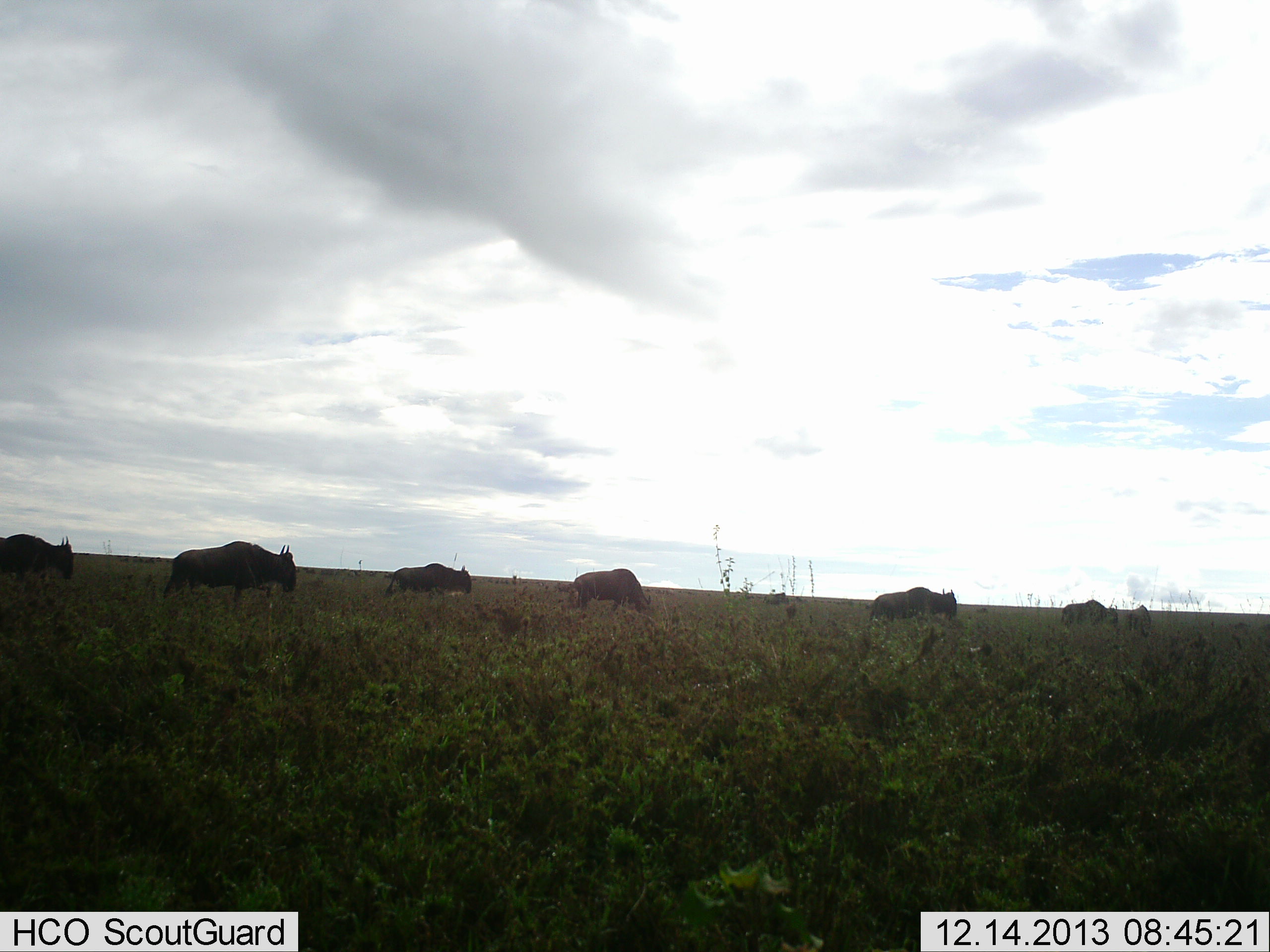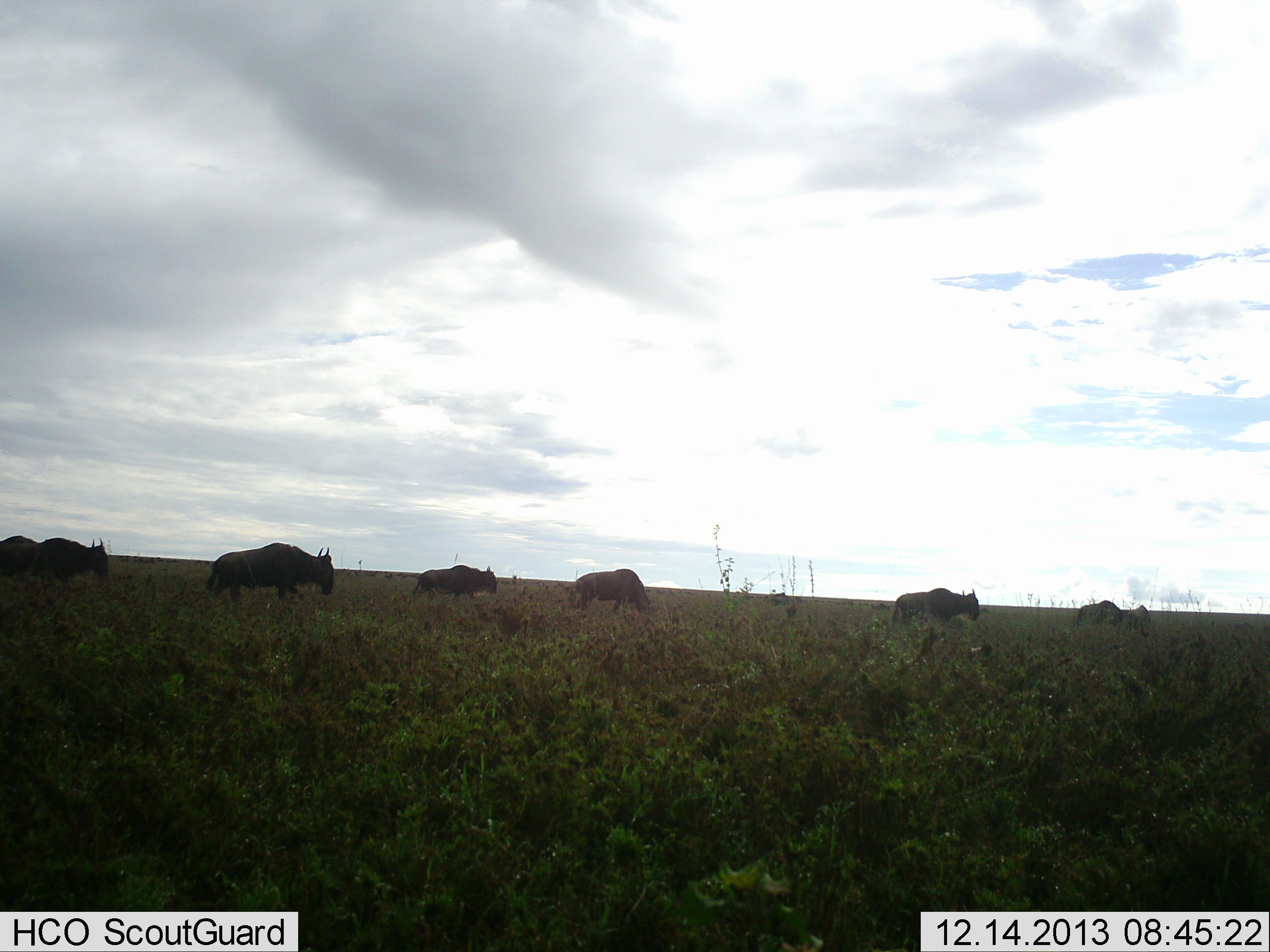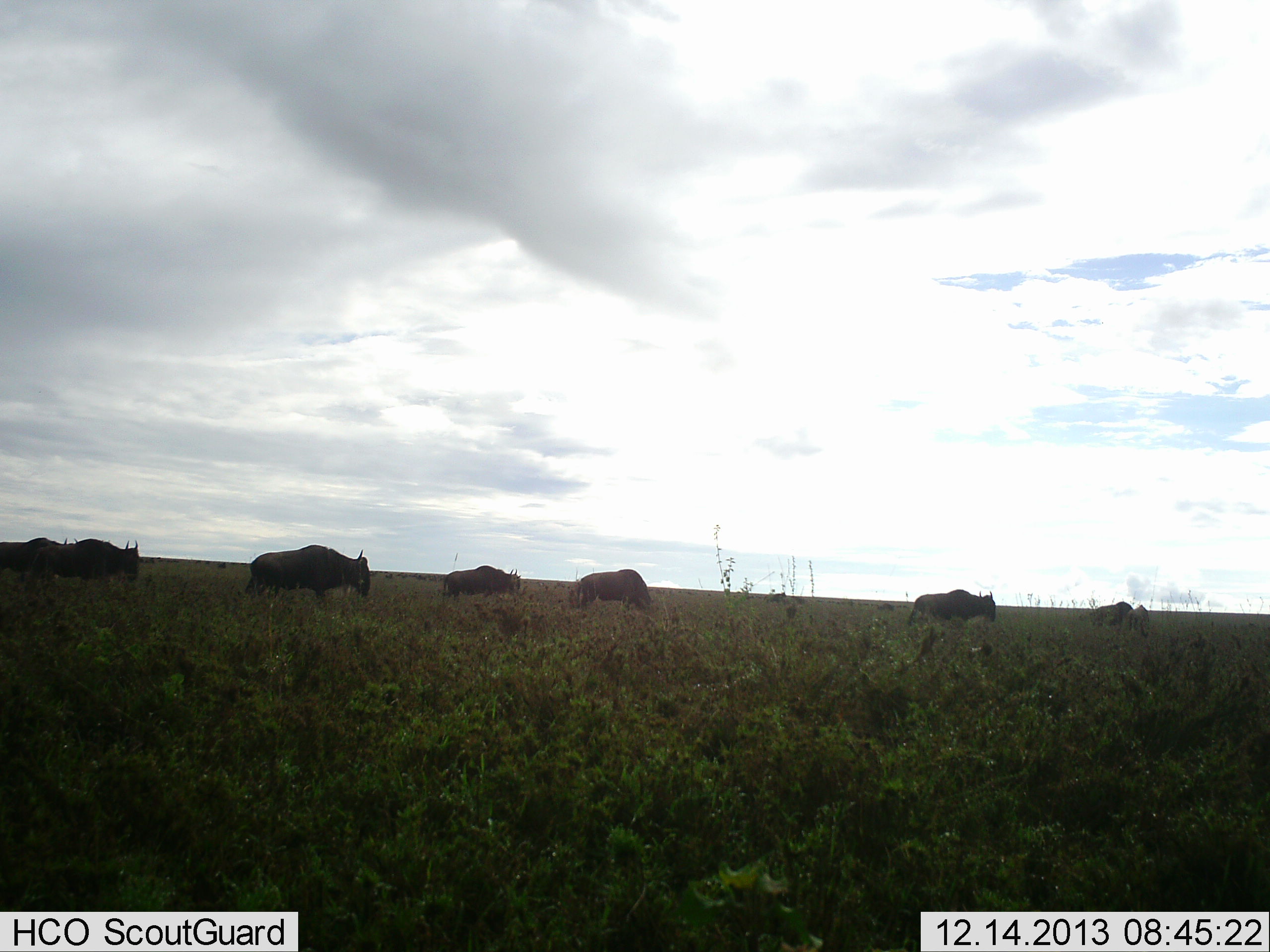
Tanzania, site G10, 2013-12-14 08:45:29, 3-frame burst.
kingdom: Animalia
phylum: Chordata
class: Mammalia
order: Artiodactyla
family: Bovidae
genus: Connochaetes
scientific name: Connochaetes taurinus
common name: blue wildebeest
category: wildebeest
Wildebeest (blue wildebeest) (Connochaetes taurinus), count 7. Behavior (volunteer vote fractions): standing 10%, resting 0%, moving 100%, interacting 0%. Young present (vote fraction): 0%. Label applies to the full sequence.